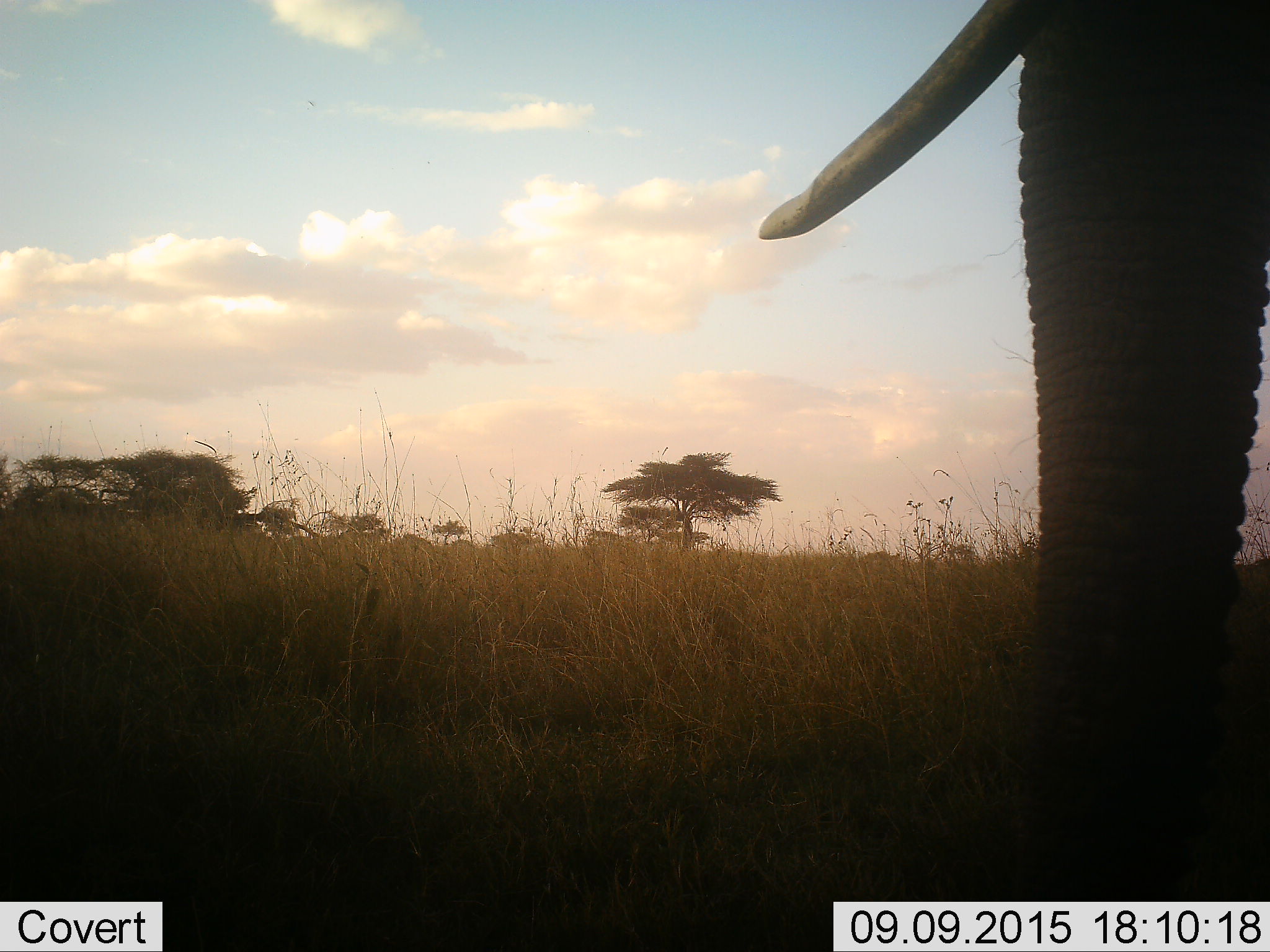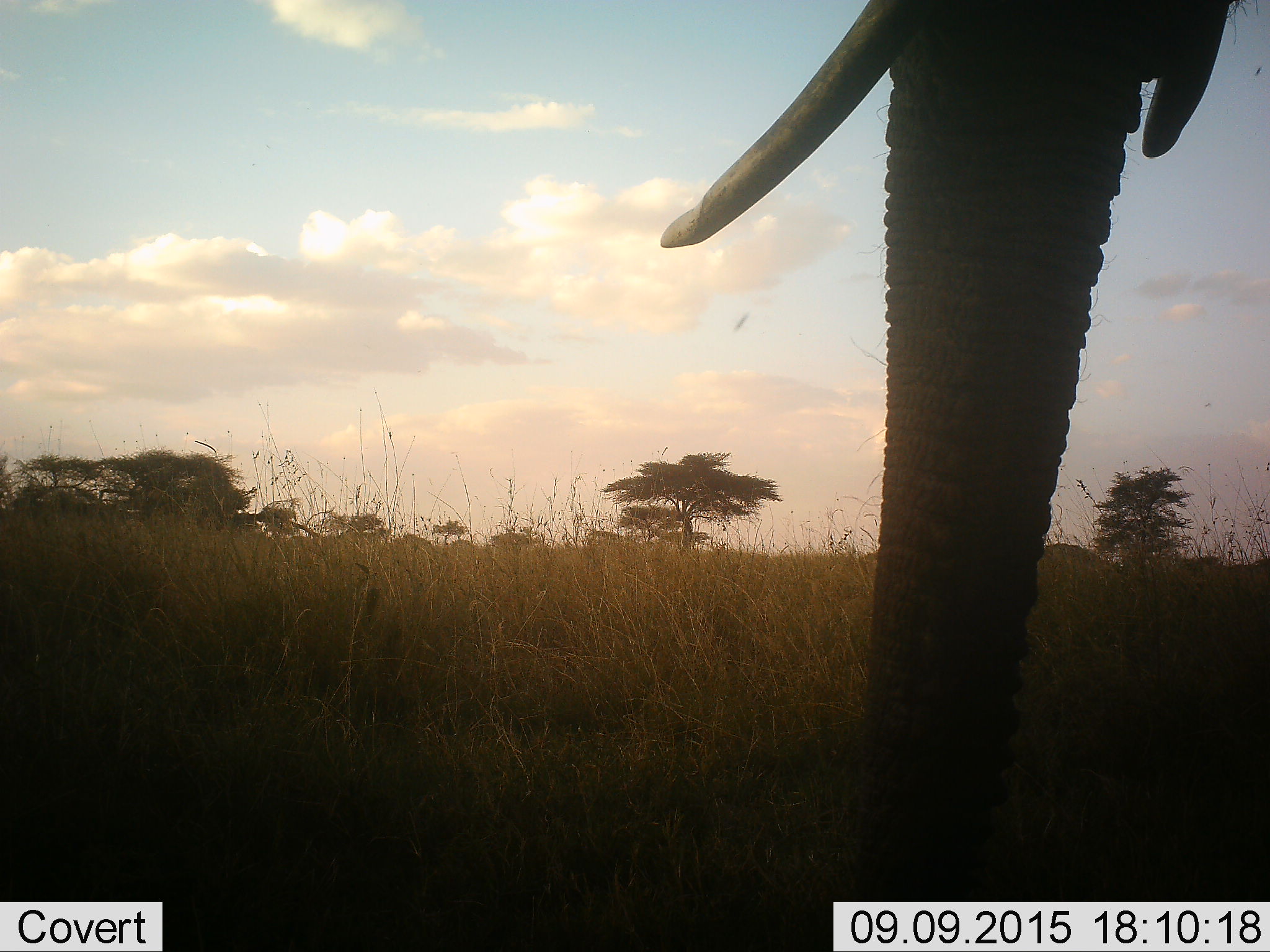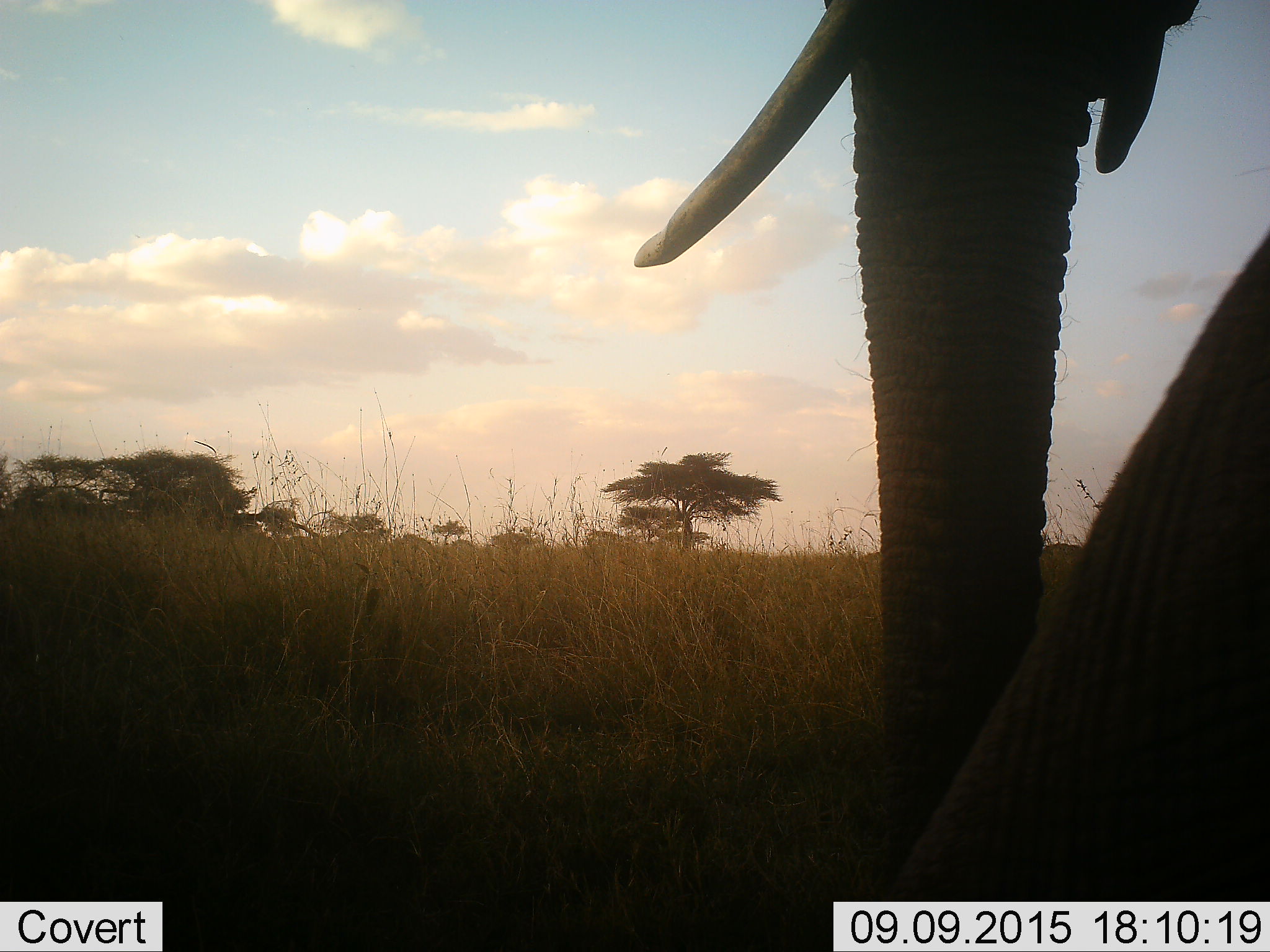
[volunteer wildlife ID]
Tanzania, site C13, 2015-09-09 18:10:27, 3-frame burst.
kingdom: Animalia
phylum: Chordata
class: Mammalia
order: Proboscidea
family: Elephantidae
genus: Loxodonta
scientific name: Loxodonta africana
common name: african bush elephant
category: elephant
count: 1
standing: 45%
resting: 5%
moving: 55%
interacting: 0%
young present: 0%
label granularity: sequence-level